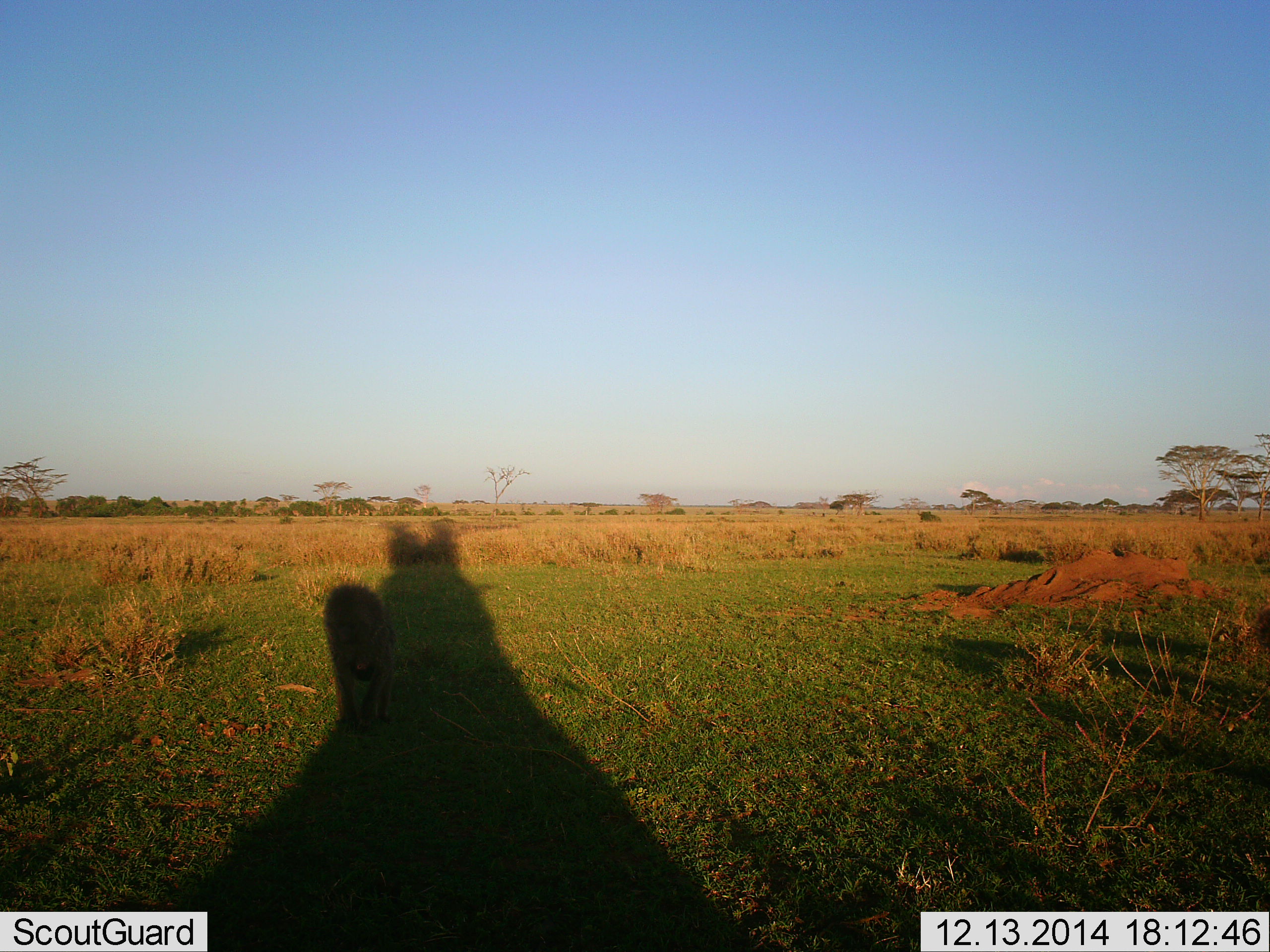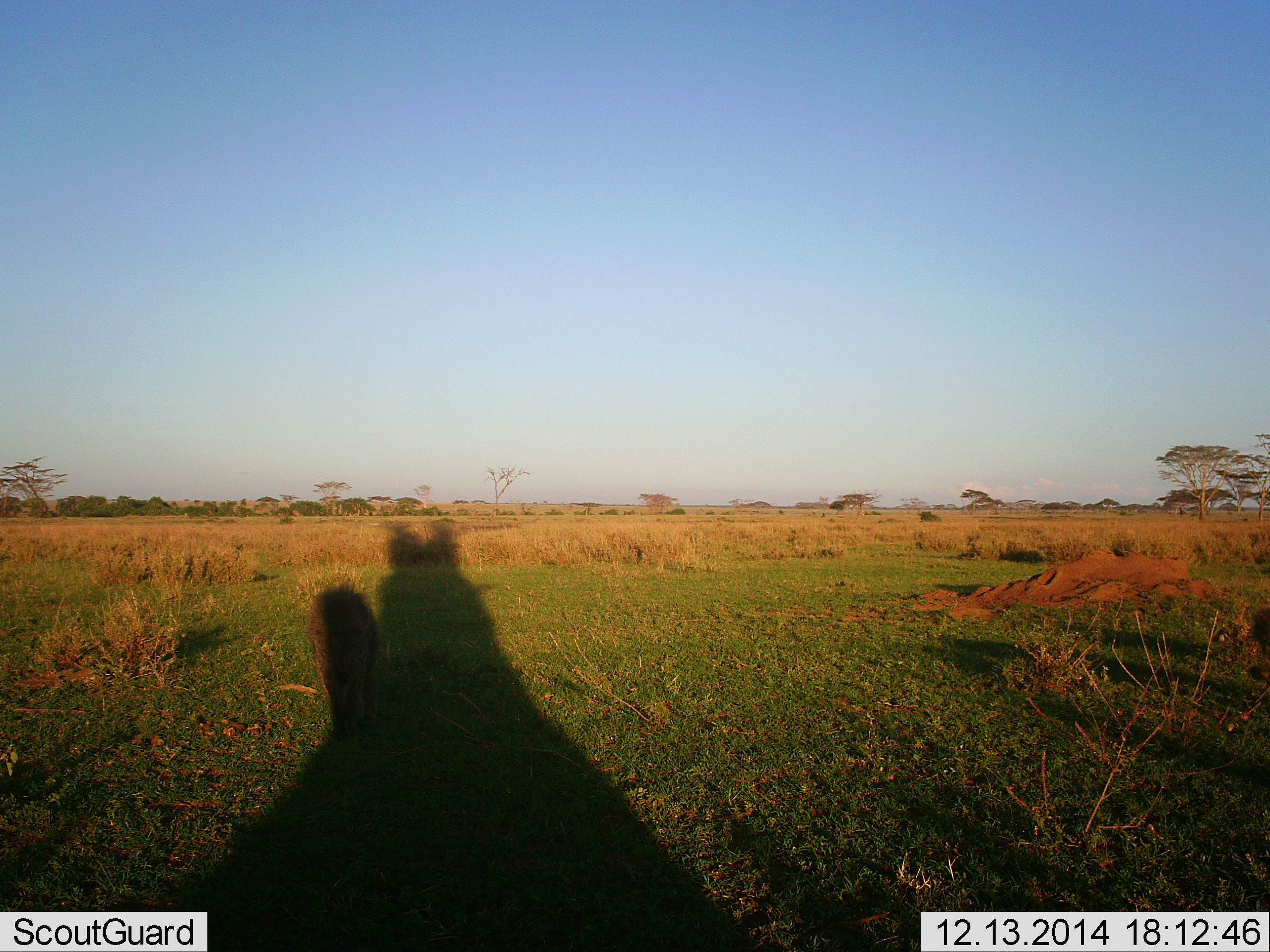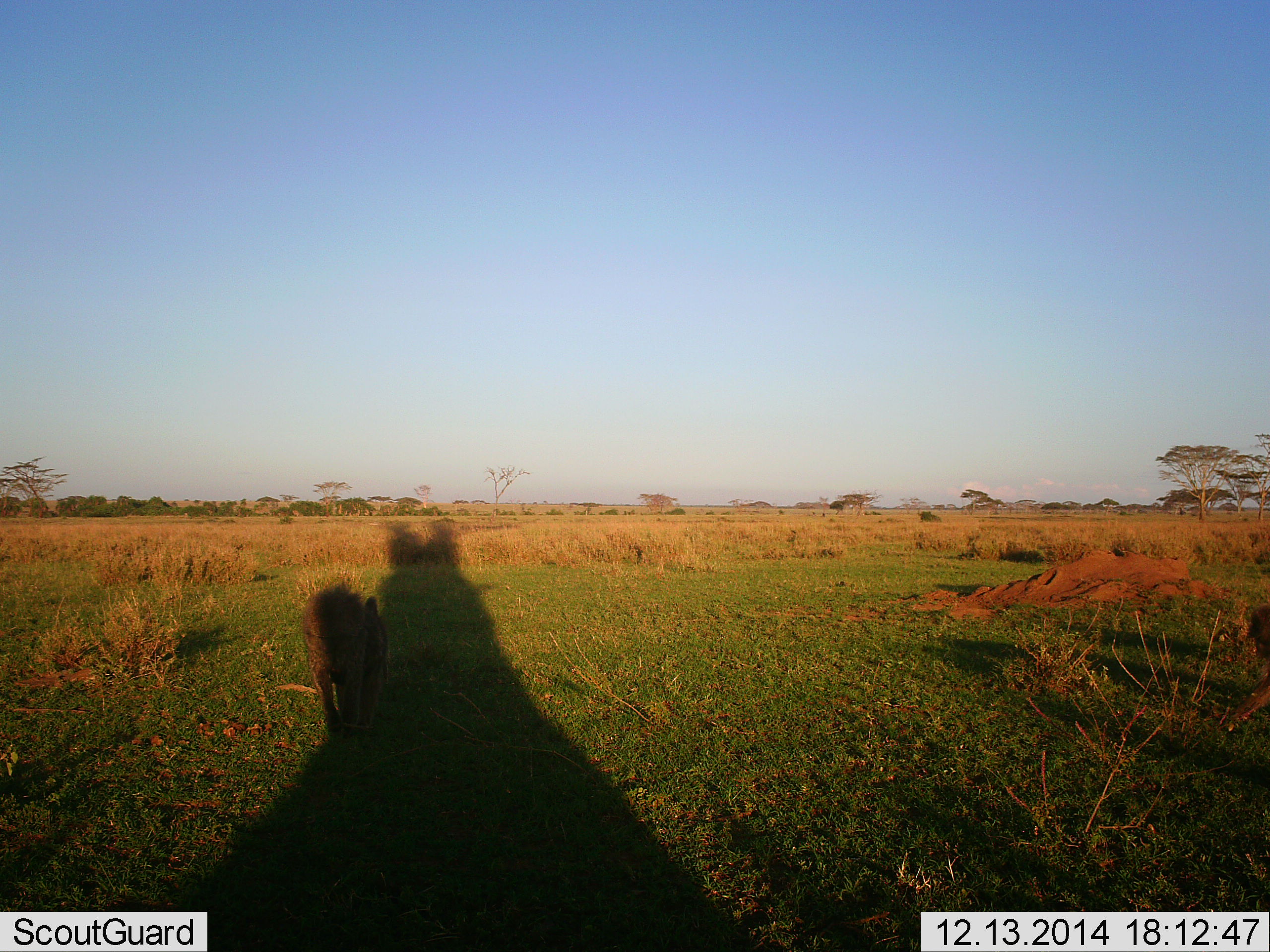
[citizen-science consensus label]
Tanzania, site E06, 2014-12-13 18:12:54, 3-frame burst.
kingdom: Animalia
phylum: Chordata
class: Mammalia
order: Primates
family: Cercopithecidae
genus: Papio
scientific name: Papio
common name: baboon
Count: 2.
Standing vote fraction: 50%.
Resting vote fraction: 0%.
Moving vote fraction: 100%.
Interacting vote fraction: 0%.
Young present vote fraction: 0%.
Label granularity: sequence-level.